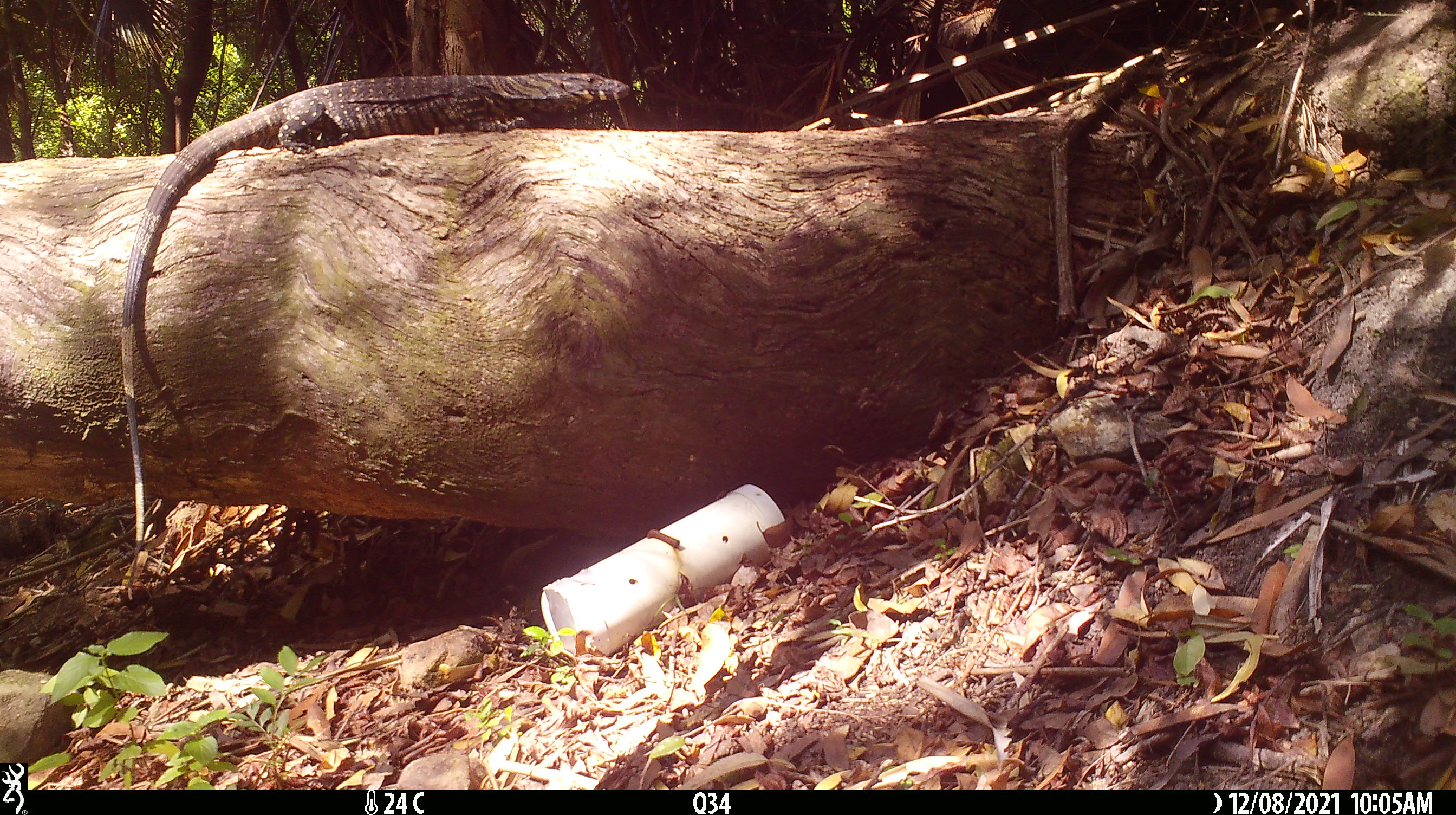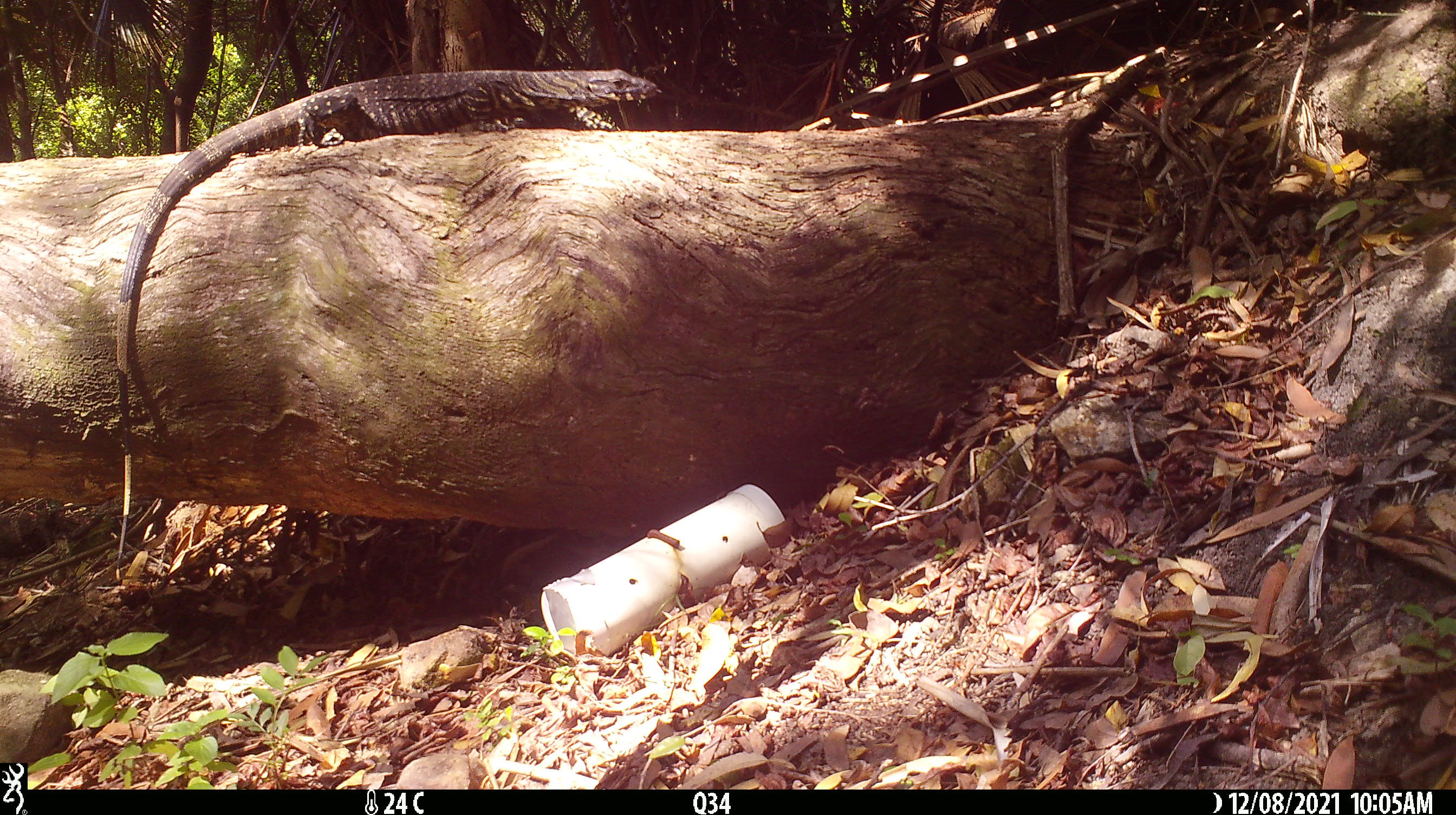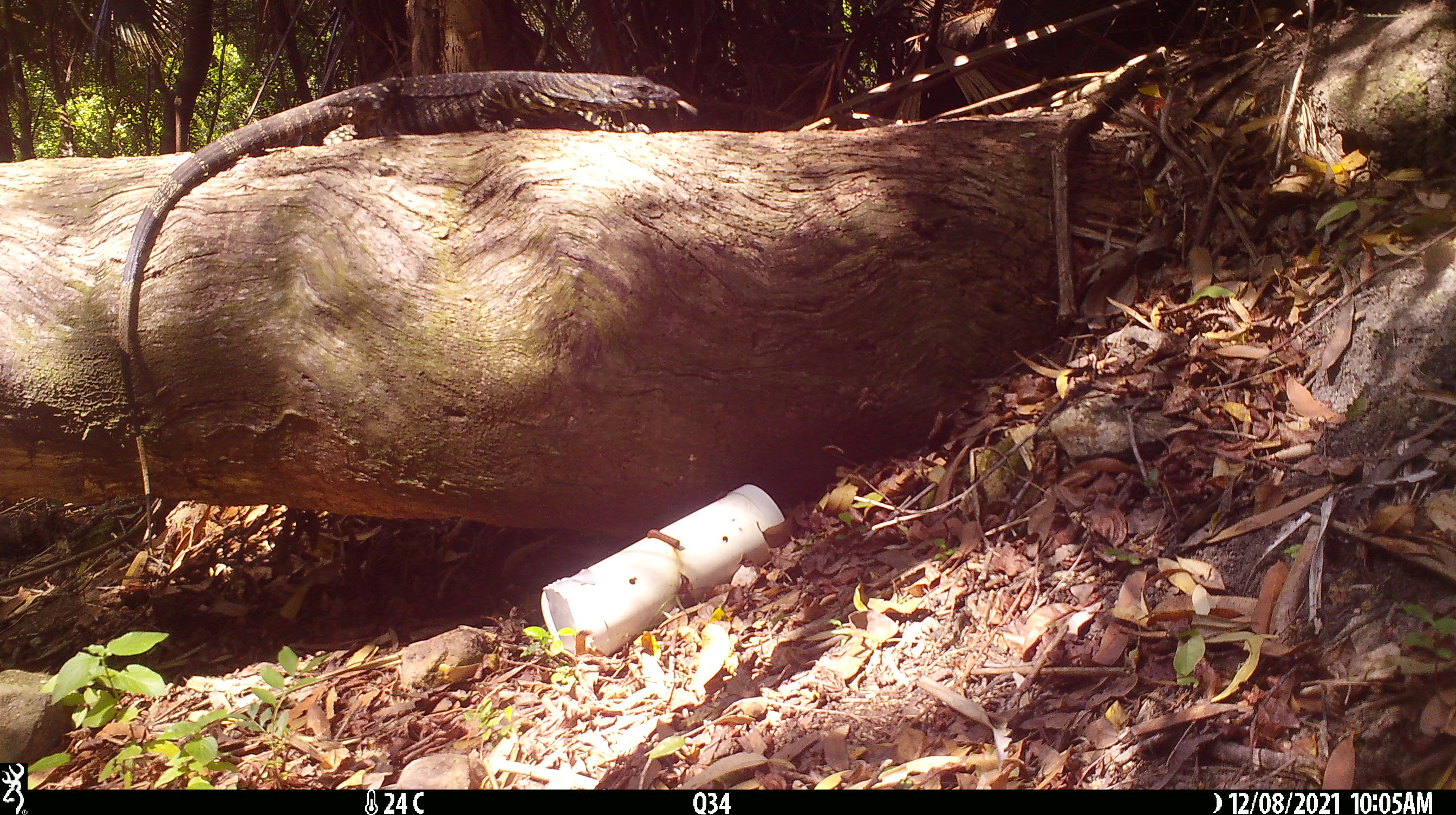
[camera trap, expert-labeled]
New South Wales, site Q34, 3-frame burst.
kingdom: Animalia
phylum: Chordata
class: Reptilia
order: Squamata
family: Varanidae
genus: Varanus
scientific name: Varanus varius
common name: lace monitor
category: goanna